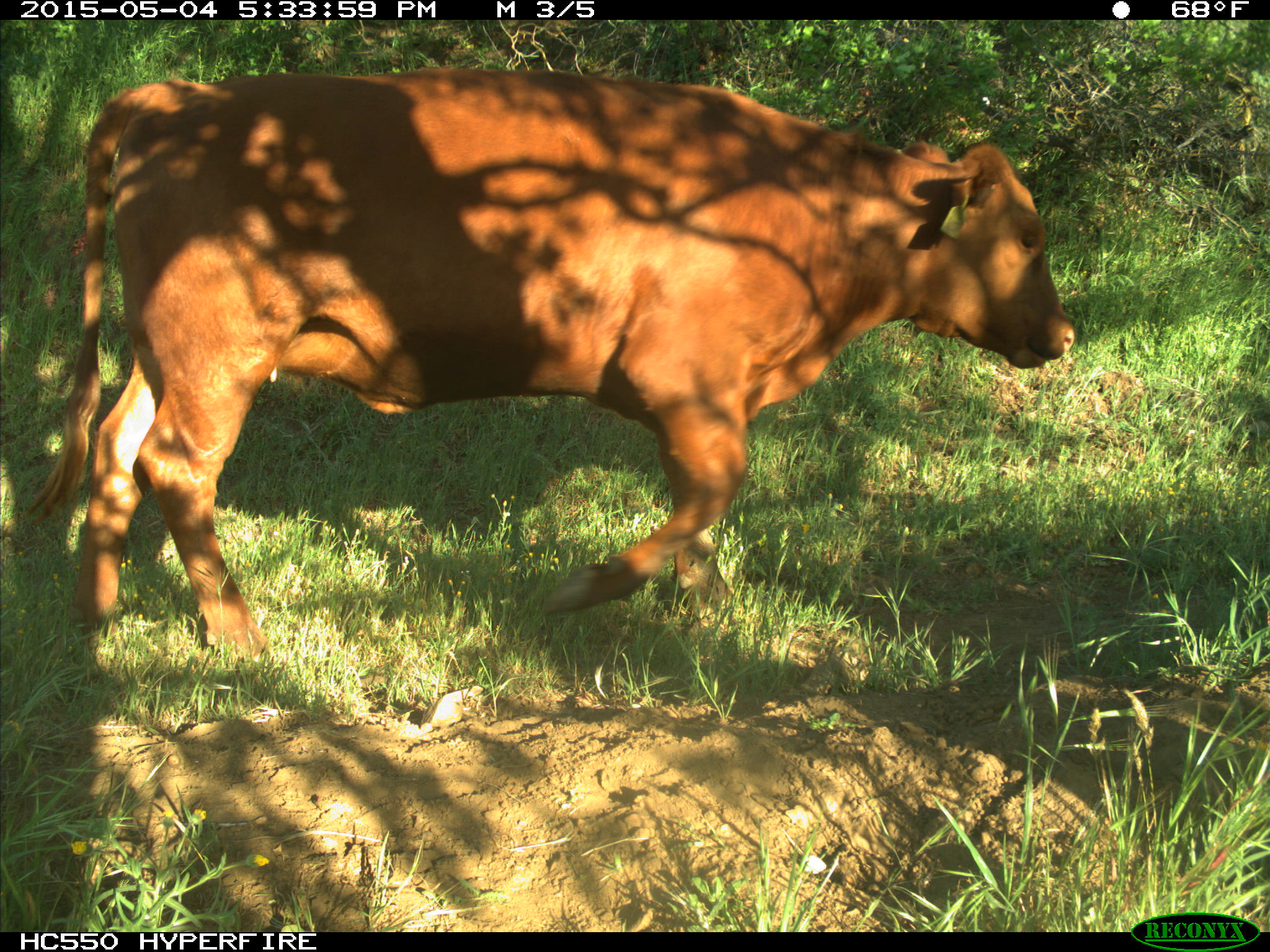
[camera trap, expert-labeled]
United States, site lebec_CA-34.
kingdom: Animalia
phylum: Chordata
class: Mammalia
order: Artiodactyla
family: Bovidae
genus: Bos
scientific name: Bos taurus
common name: domestic cow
Bos taurus (domestic cow).